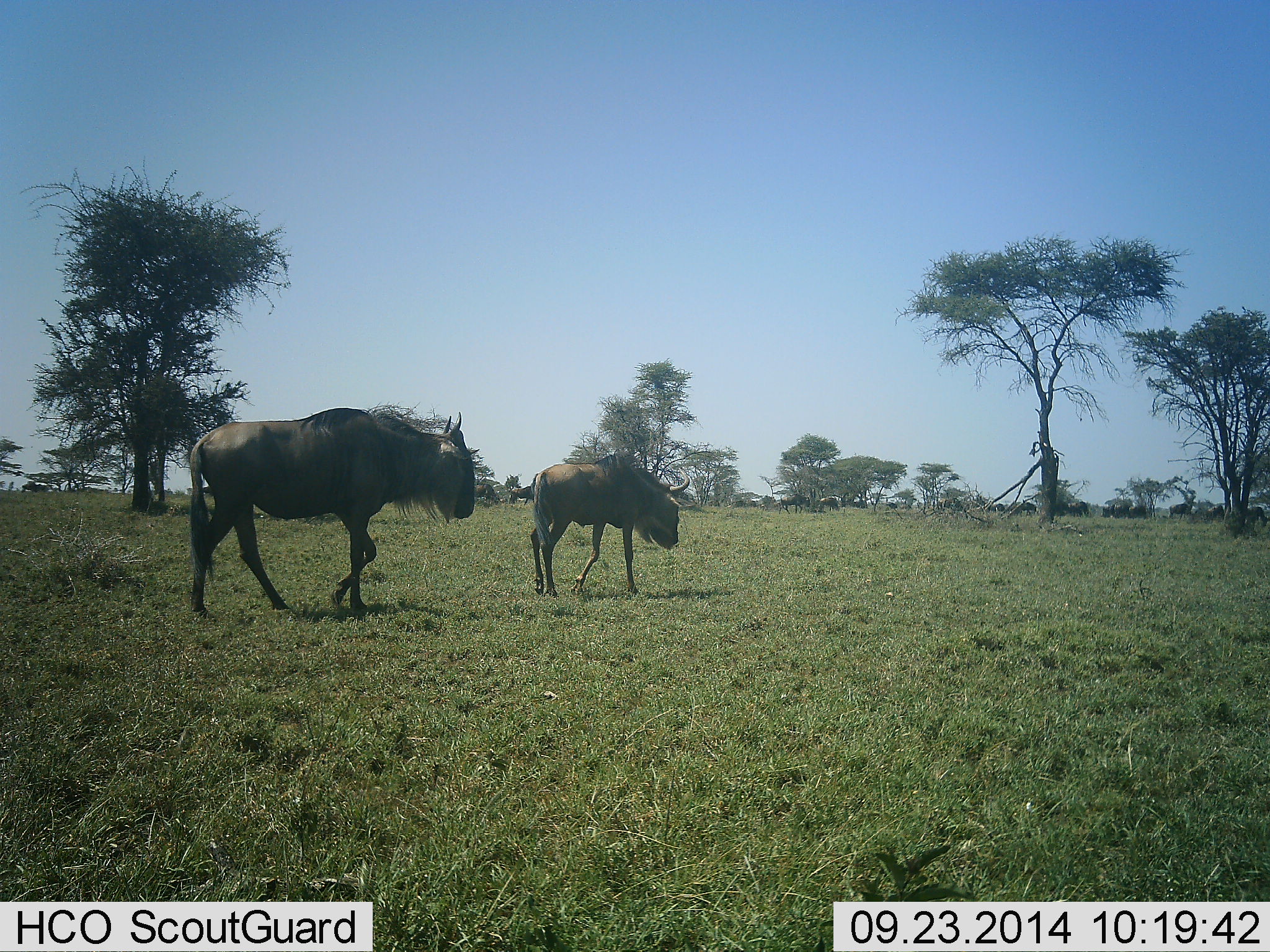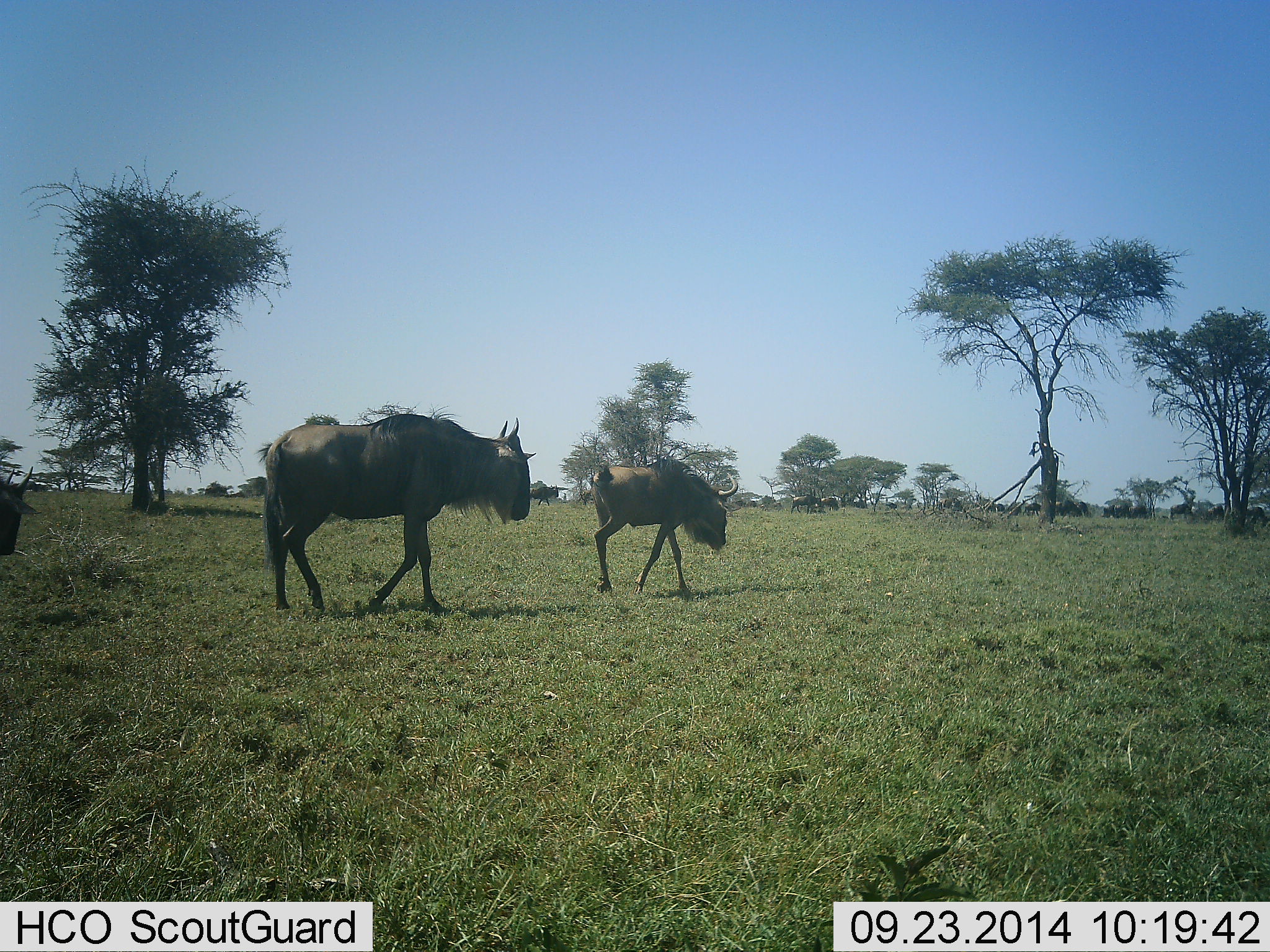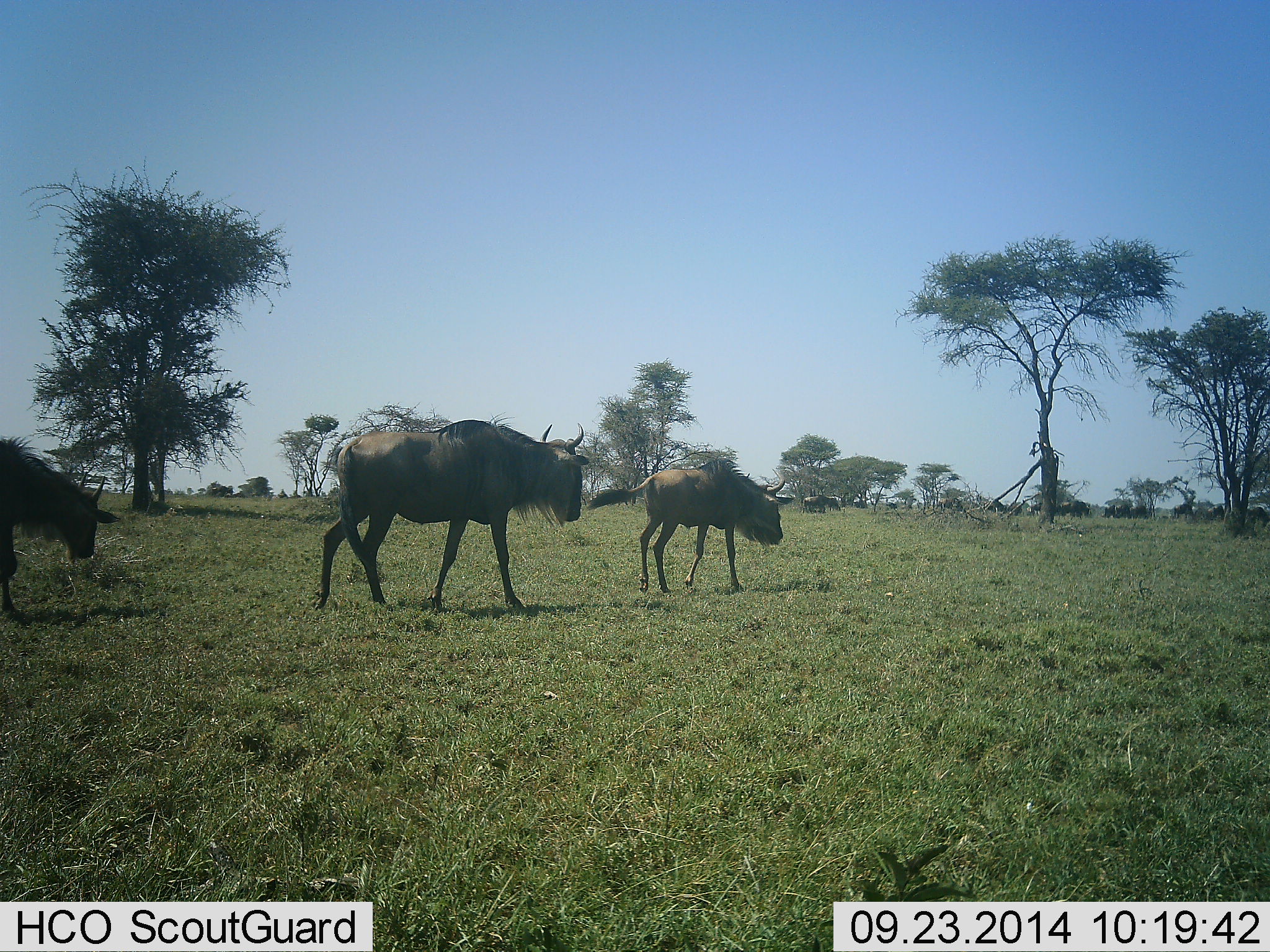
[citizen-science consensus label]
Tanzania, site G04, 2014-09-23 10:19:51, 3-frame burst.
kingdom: Animalia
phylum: Chordata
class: Mammalia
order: Artiodactyla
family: Bovidae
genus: Connochaetes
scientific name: Connochaetes taurinus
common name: blue wildebeest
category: wildebeest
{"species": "wildebeest (blue wildebeest) (Connochaetes taurinus)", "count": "11-50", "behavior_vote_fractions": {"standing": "10%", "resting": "0%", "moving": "100%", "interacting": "0%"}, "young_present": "20%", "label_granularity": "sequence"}